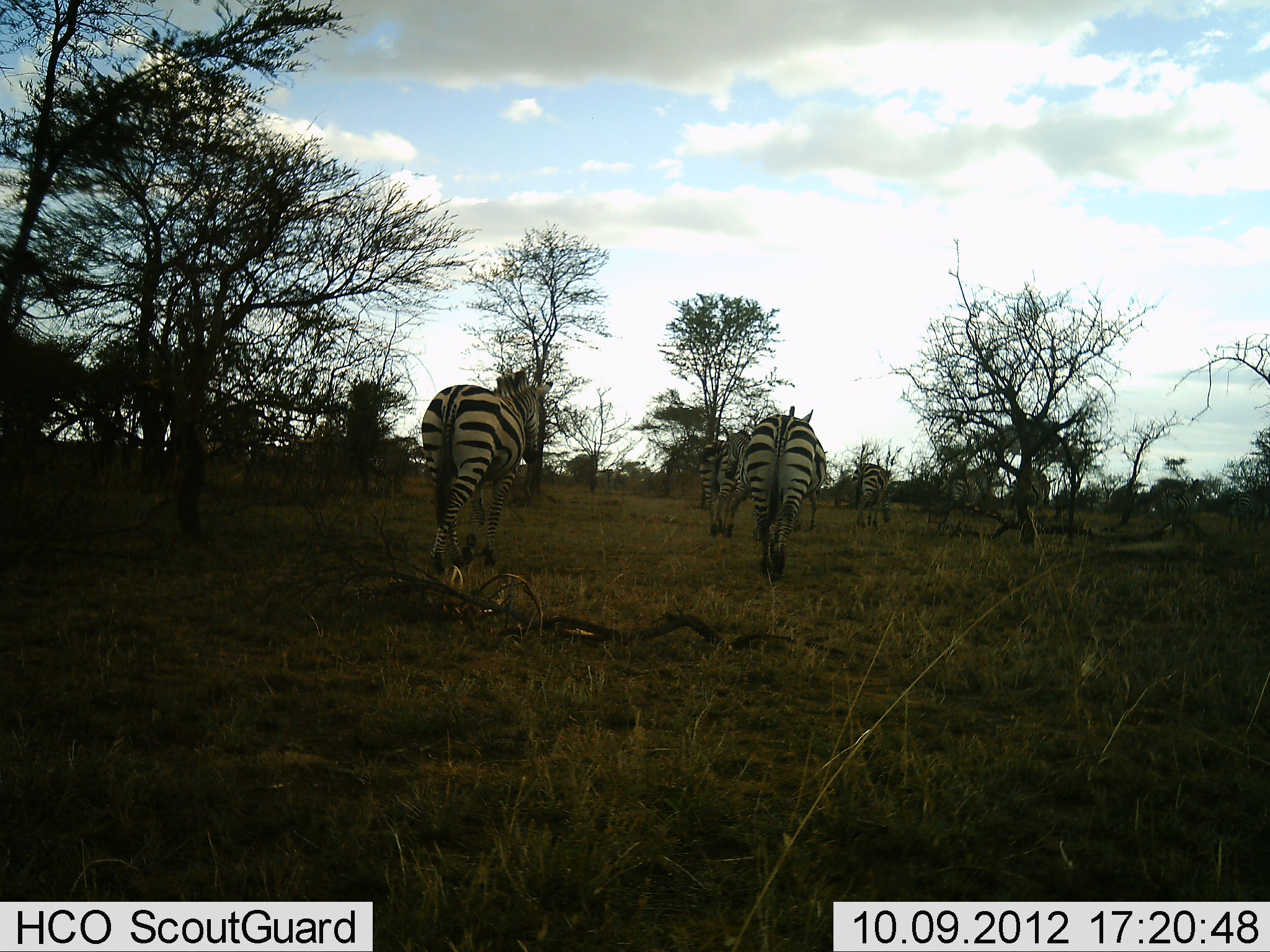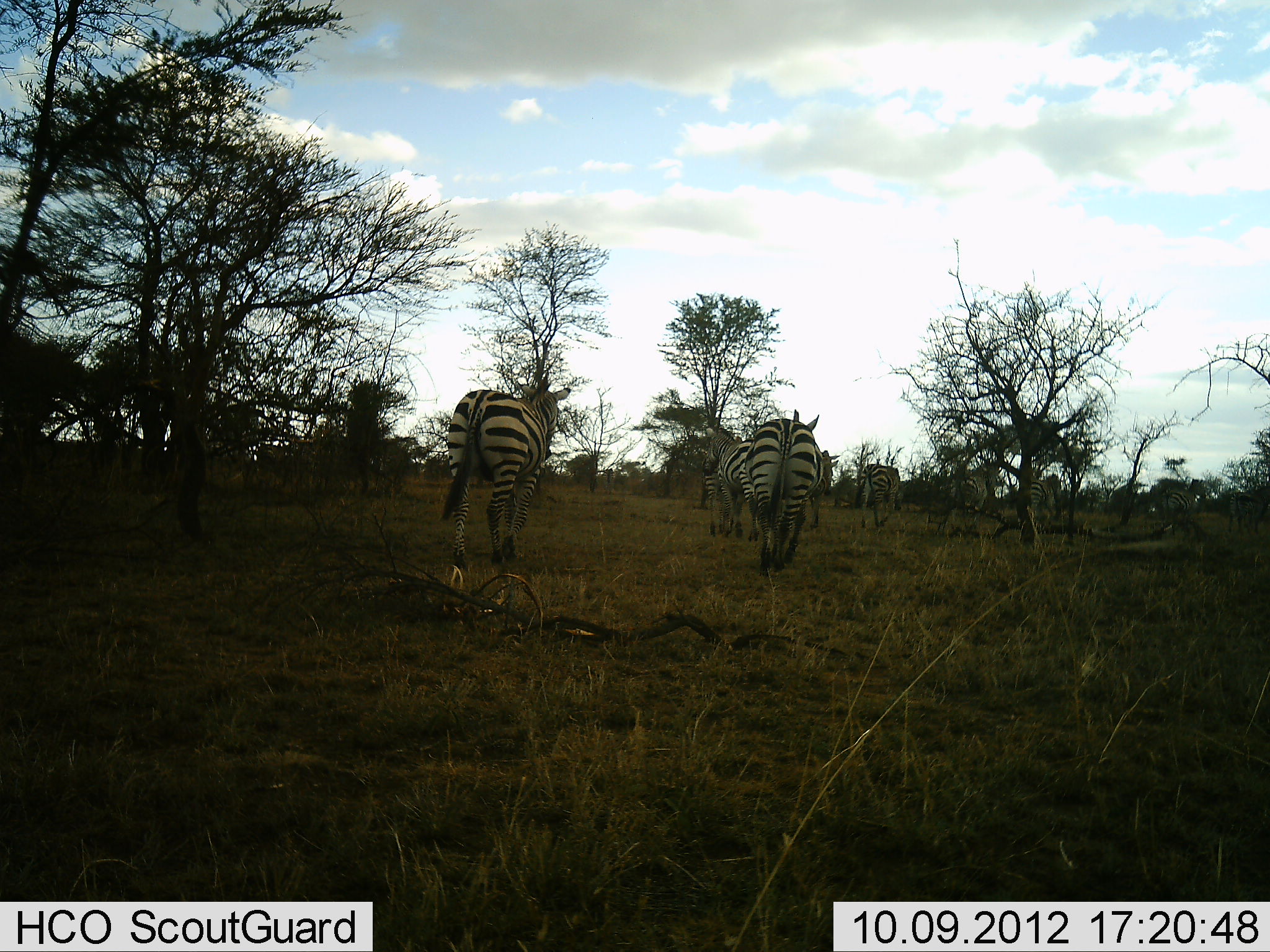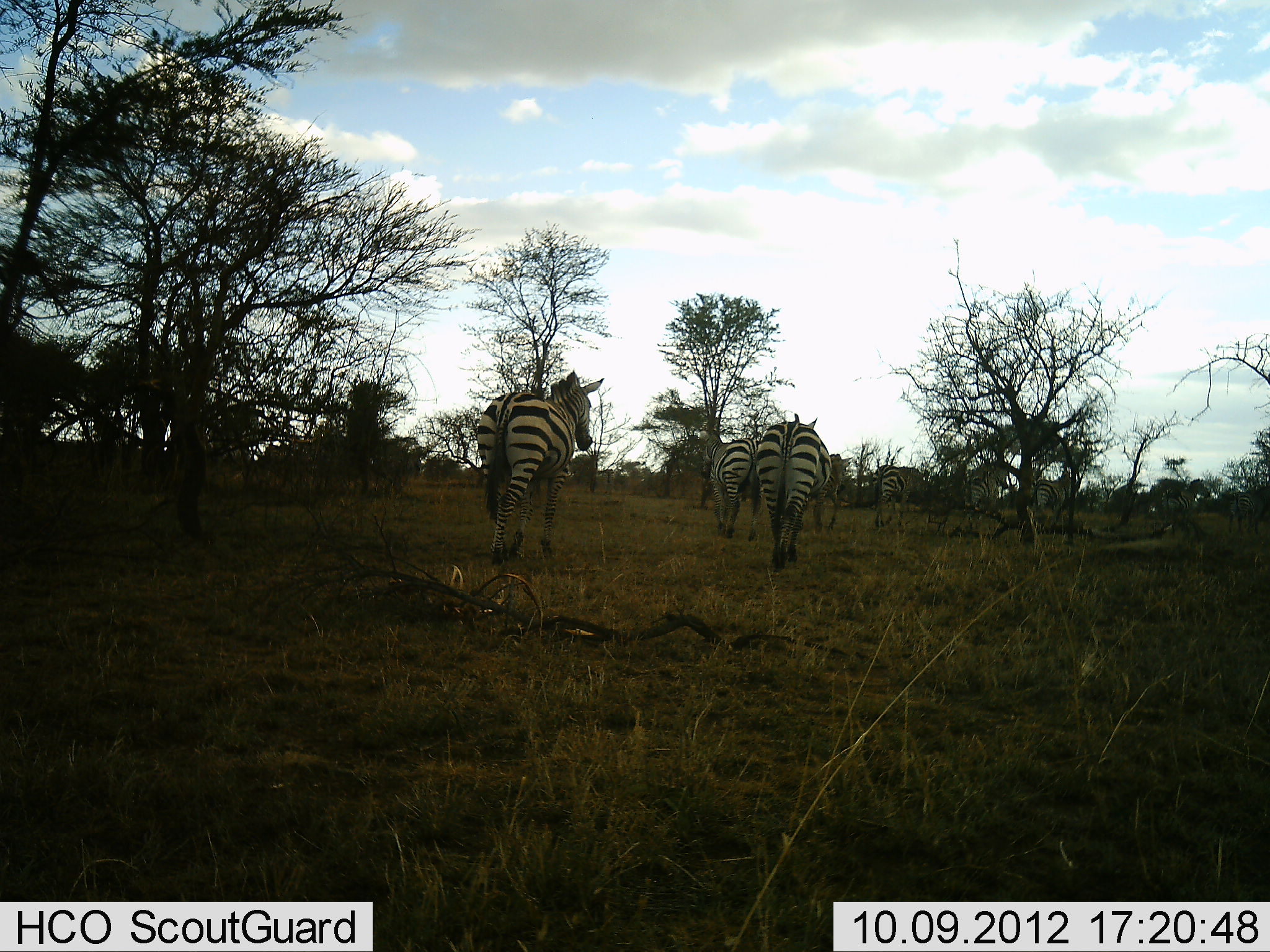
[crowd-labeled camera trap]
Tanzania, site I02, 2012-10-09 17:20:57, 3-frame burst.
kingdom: Animalia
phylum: Chordata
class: Mammalia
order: Perissodactyla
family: Equidae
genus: Equus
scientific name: Equus quagga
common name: plains zebra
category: zebra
Zebra (plains zebra) (Equus quagga), count 10. Behavior (volunteer vote fractions): standing 0%, resting 0%, moving 100%, interacting 0%. Young present (vote fraction): 0%. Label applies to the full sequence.